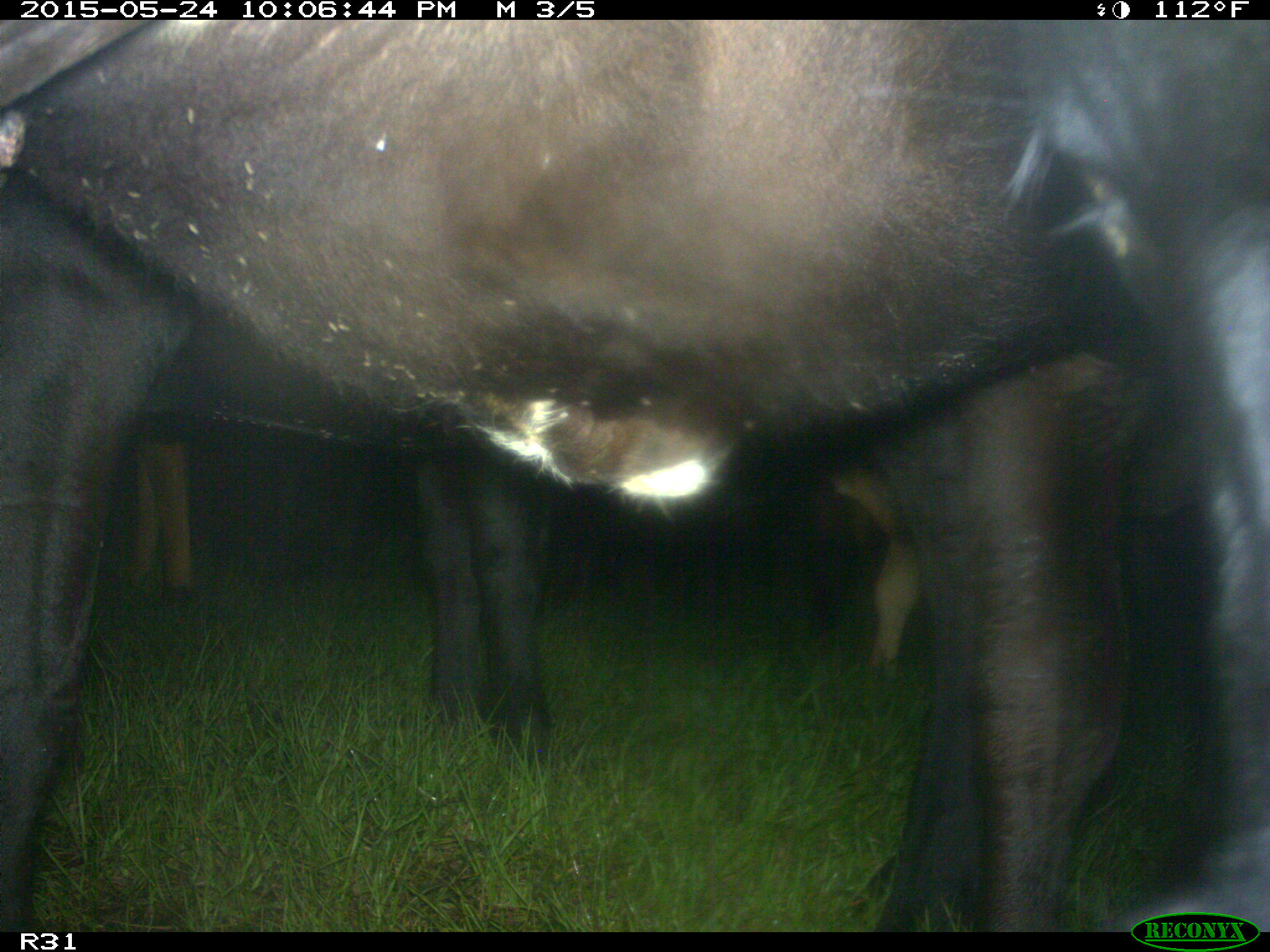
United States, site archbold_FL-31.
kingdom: Animalia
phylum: Chordata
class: Mammalia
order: Artiodactyla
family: Bovidae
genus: Bos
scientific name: Bos taurus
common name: domestic cow